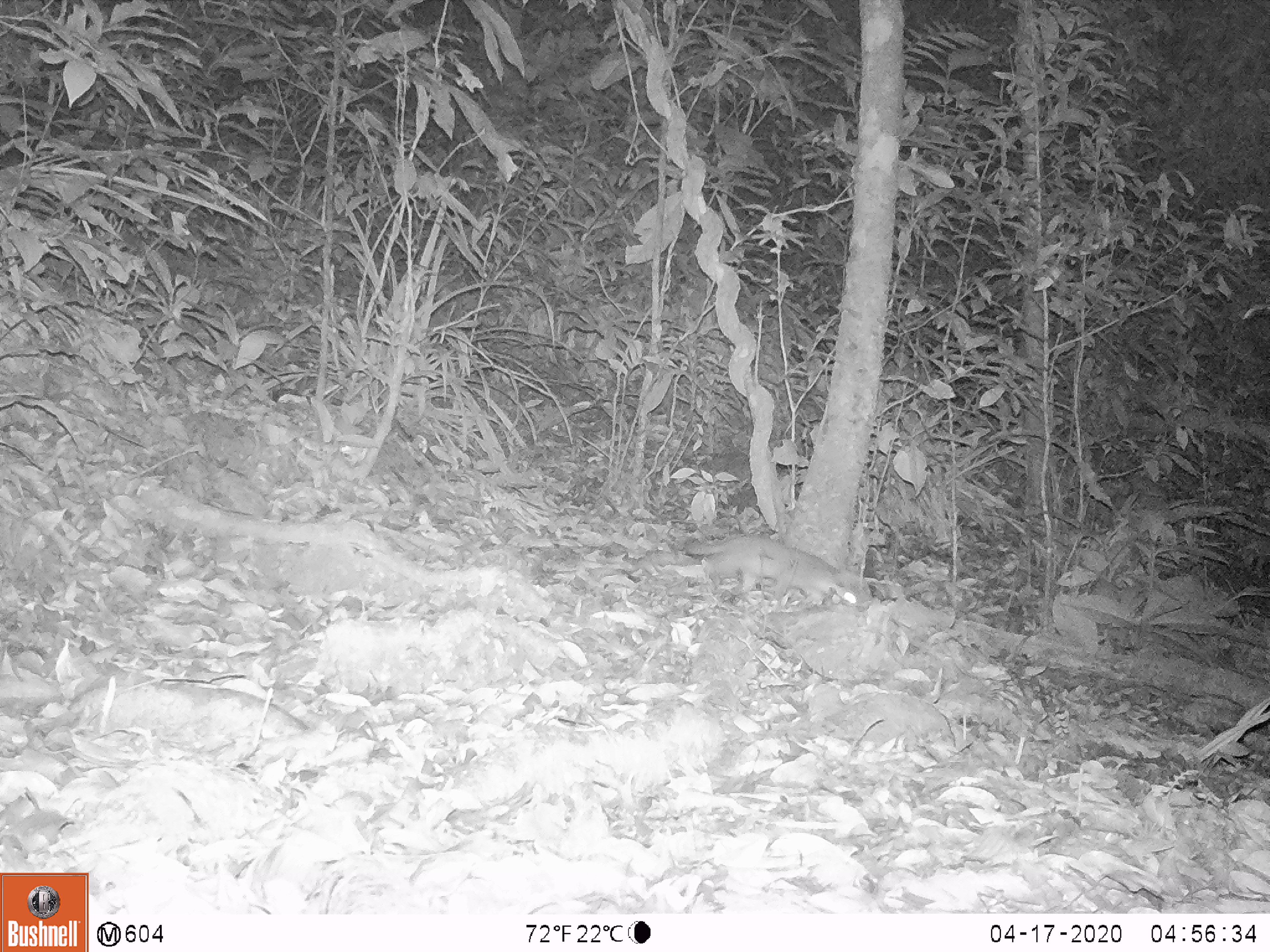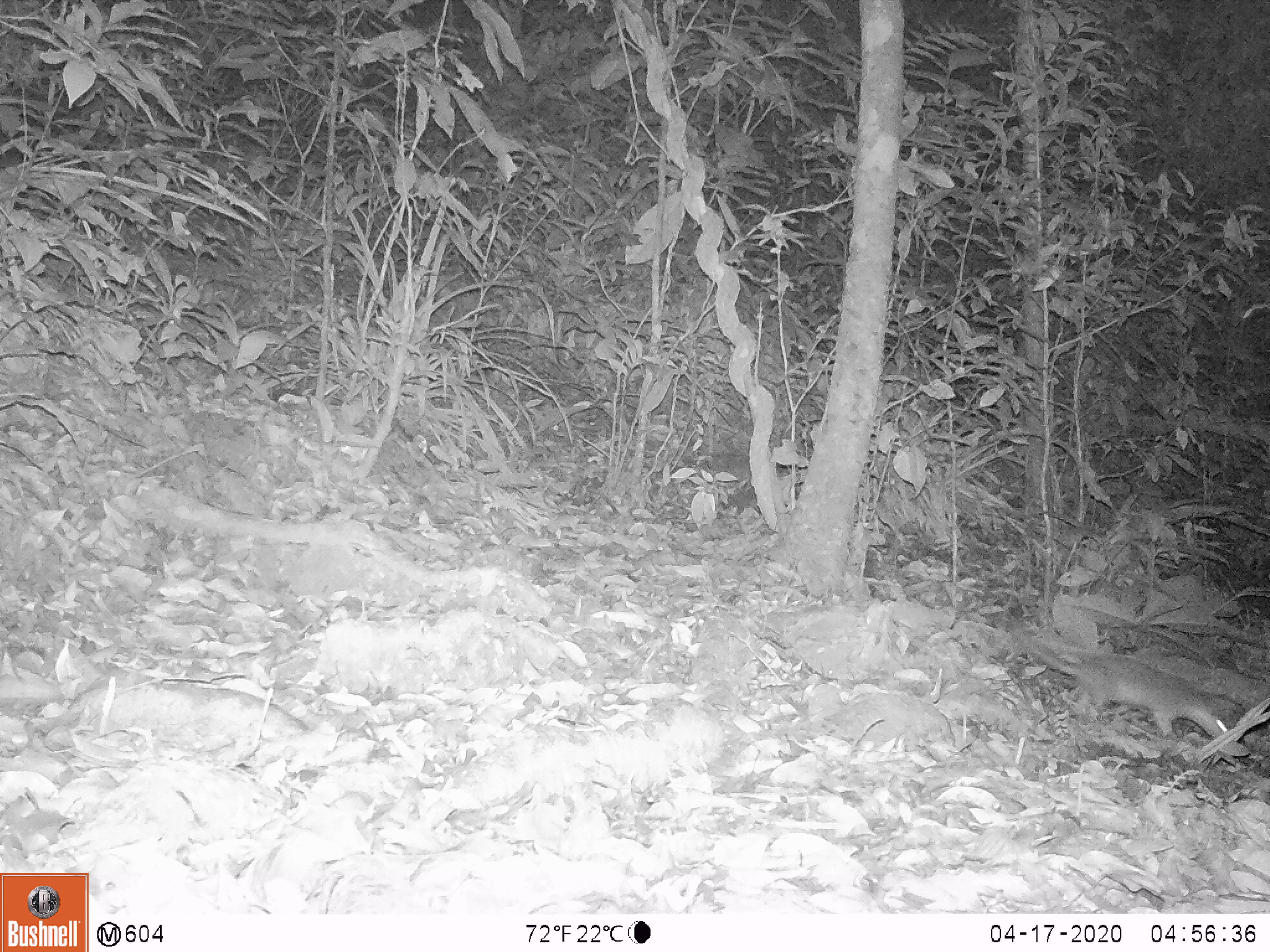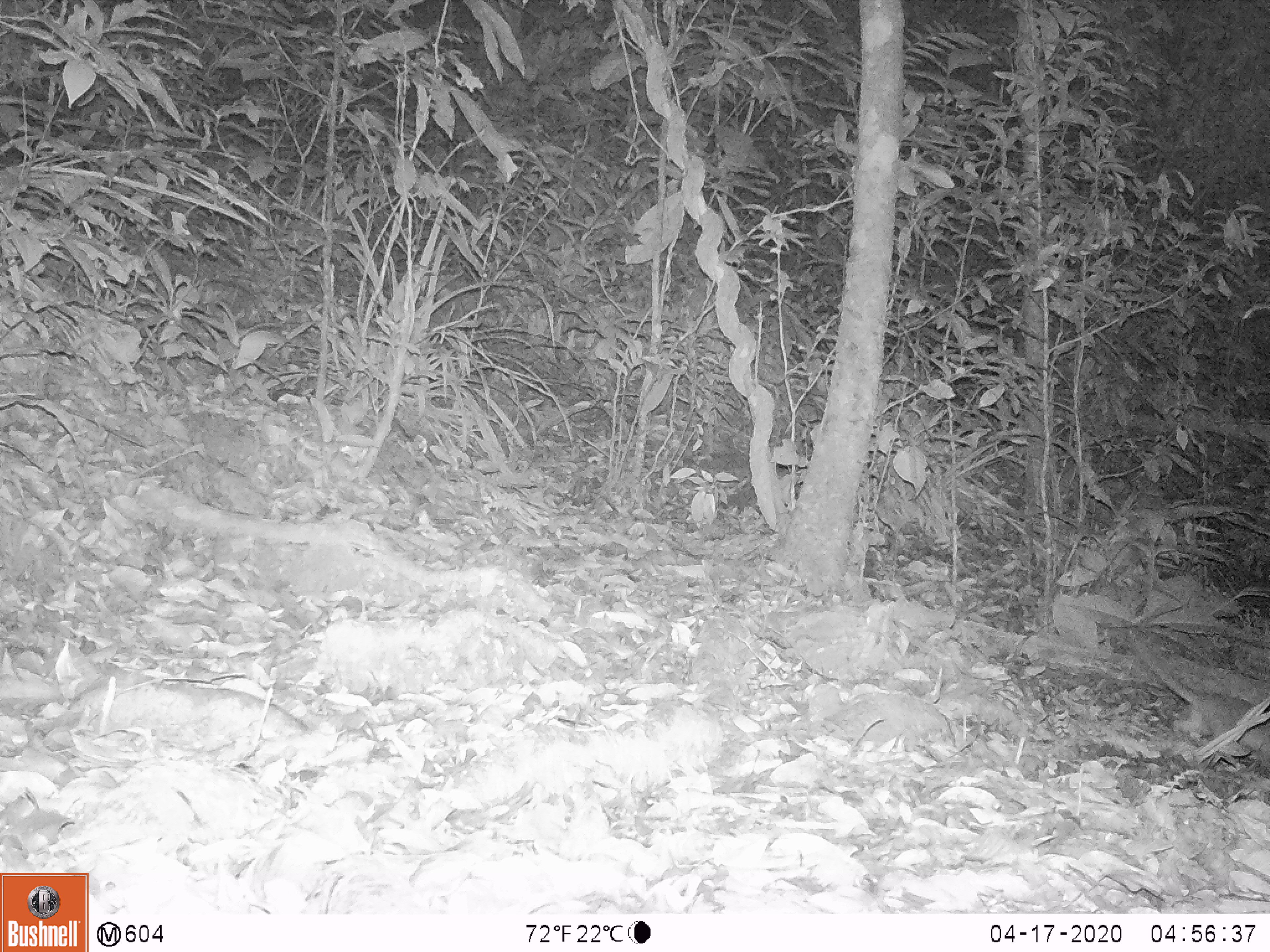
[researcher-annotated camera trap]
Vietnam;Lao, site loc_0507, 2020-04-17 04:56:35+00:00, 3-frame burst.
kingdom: Animalia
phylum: Chordata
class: Mammalia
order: Carnivora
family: Mustelidae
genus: Mustela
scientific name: Mustela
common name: weasel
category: unidentified weasel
Unidentified weasel (weasel) (Mustela). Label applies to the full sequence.